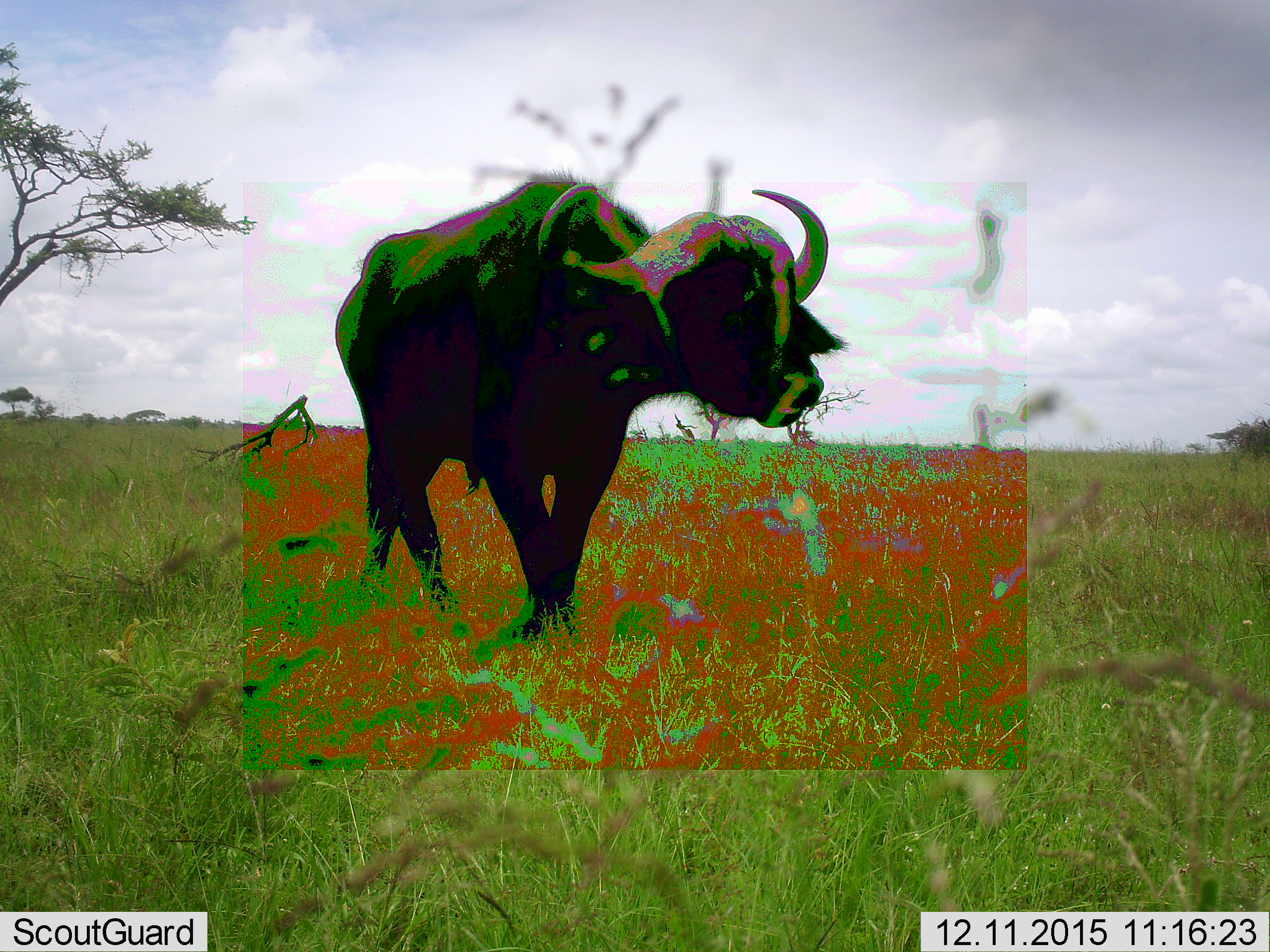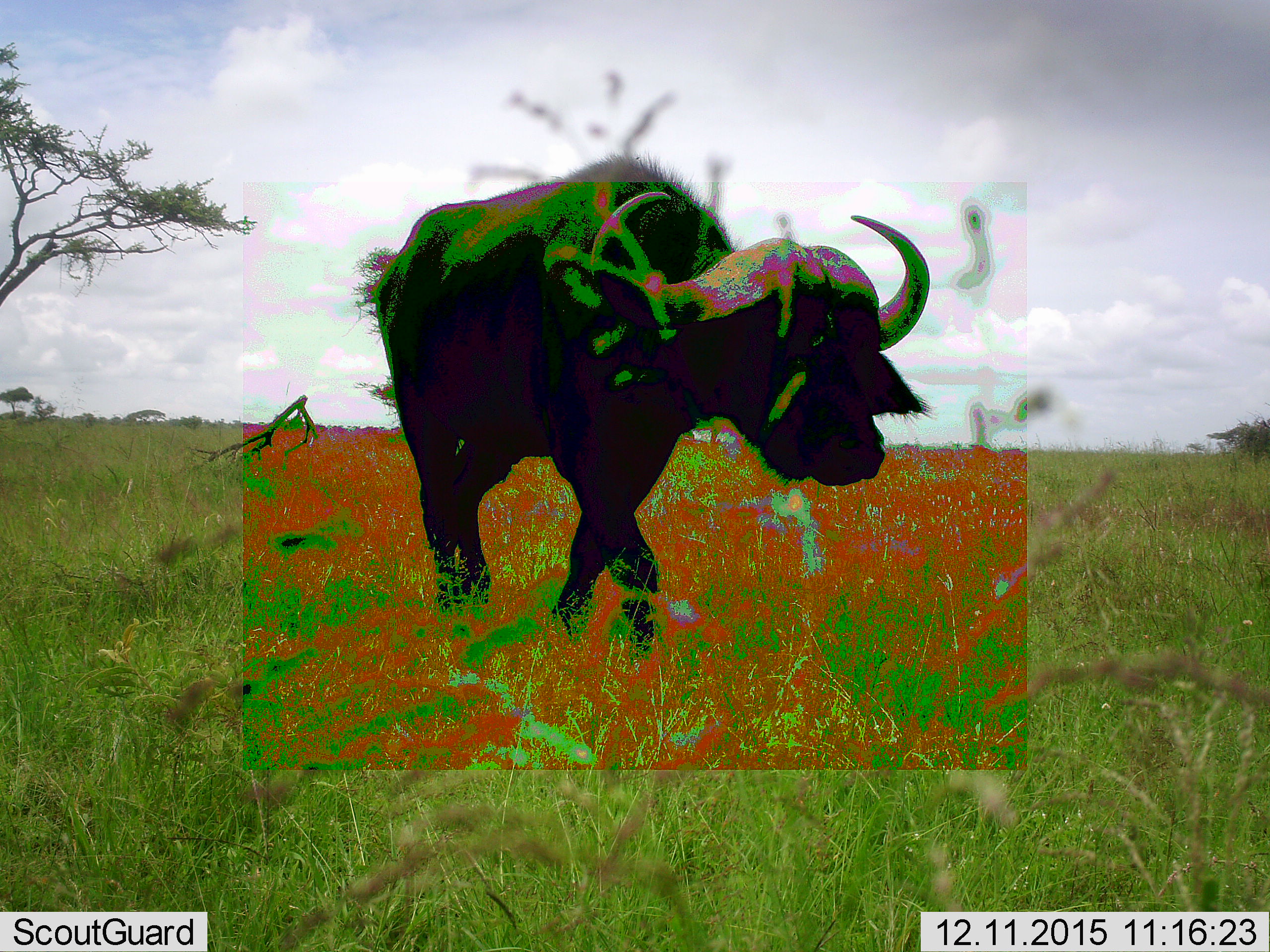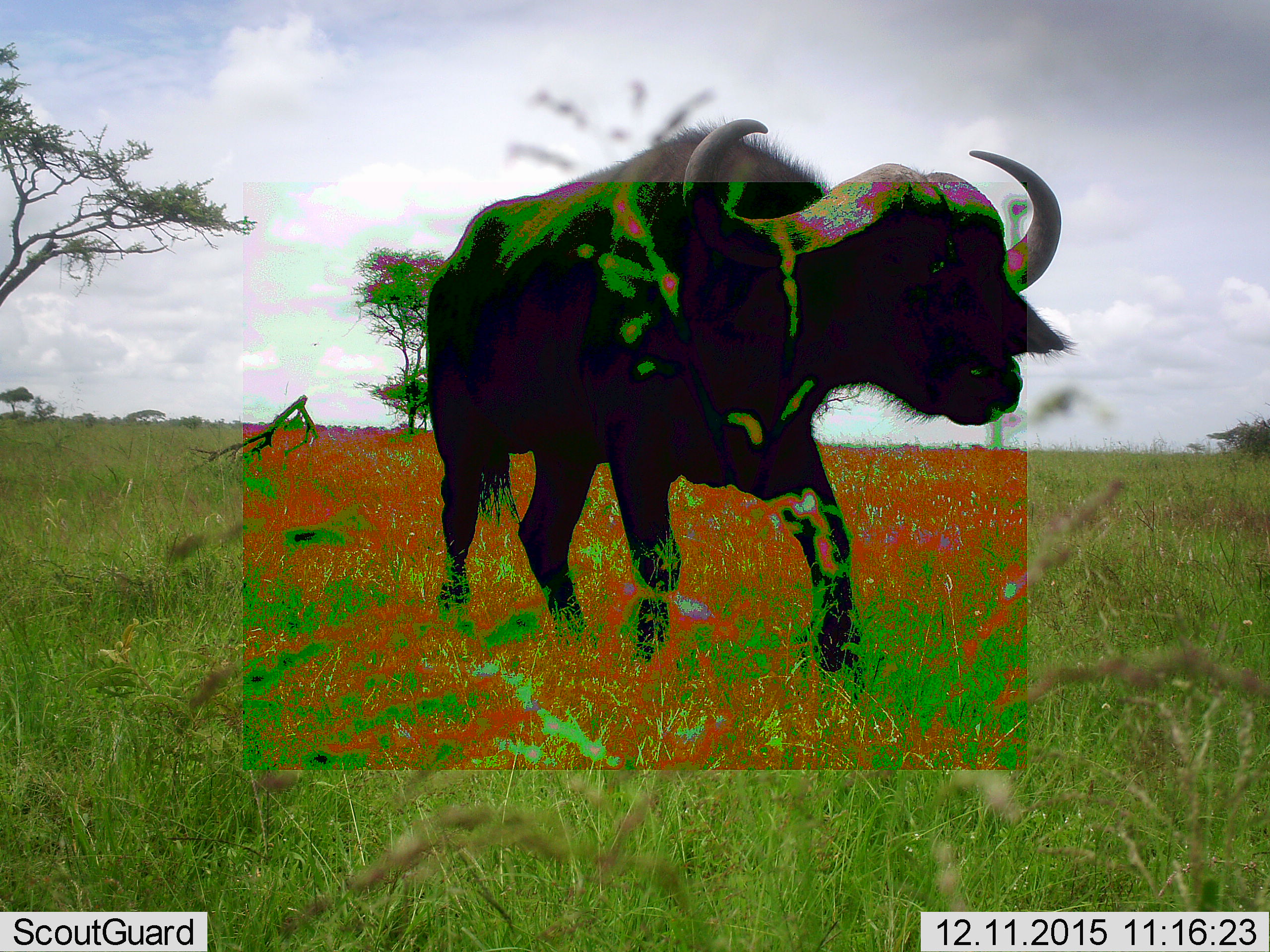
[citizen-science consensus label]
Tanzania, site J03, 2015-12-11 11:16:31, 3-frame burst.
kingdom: Animalia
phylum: Chordata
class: Mammalia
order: Artiodactyla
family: Bovidae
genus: Syncerus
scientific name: Syncerus caffer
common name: cape buffalo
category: buffalo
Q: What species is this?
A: Buffalo (cape buffalo) (Syncerus caffer).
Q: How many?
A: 1.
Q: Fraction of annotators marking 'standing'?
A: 33%.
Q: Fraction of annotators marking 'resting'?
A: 0%.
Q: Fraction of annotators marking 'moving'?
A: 78%.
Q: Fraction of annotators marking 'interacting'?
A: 0%.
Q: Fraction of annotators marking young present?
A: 0%.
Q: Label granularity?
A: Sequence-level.